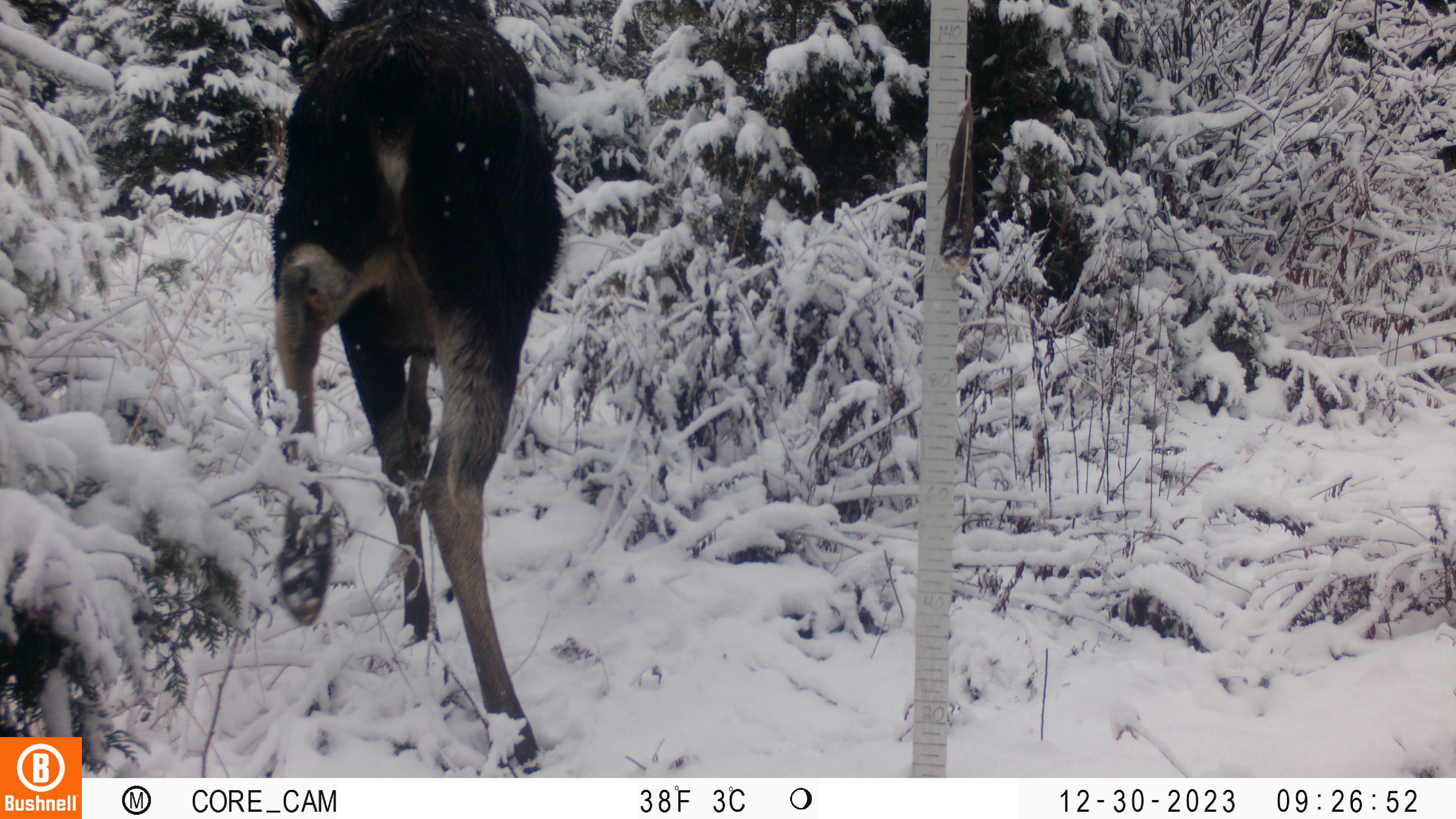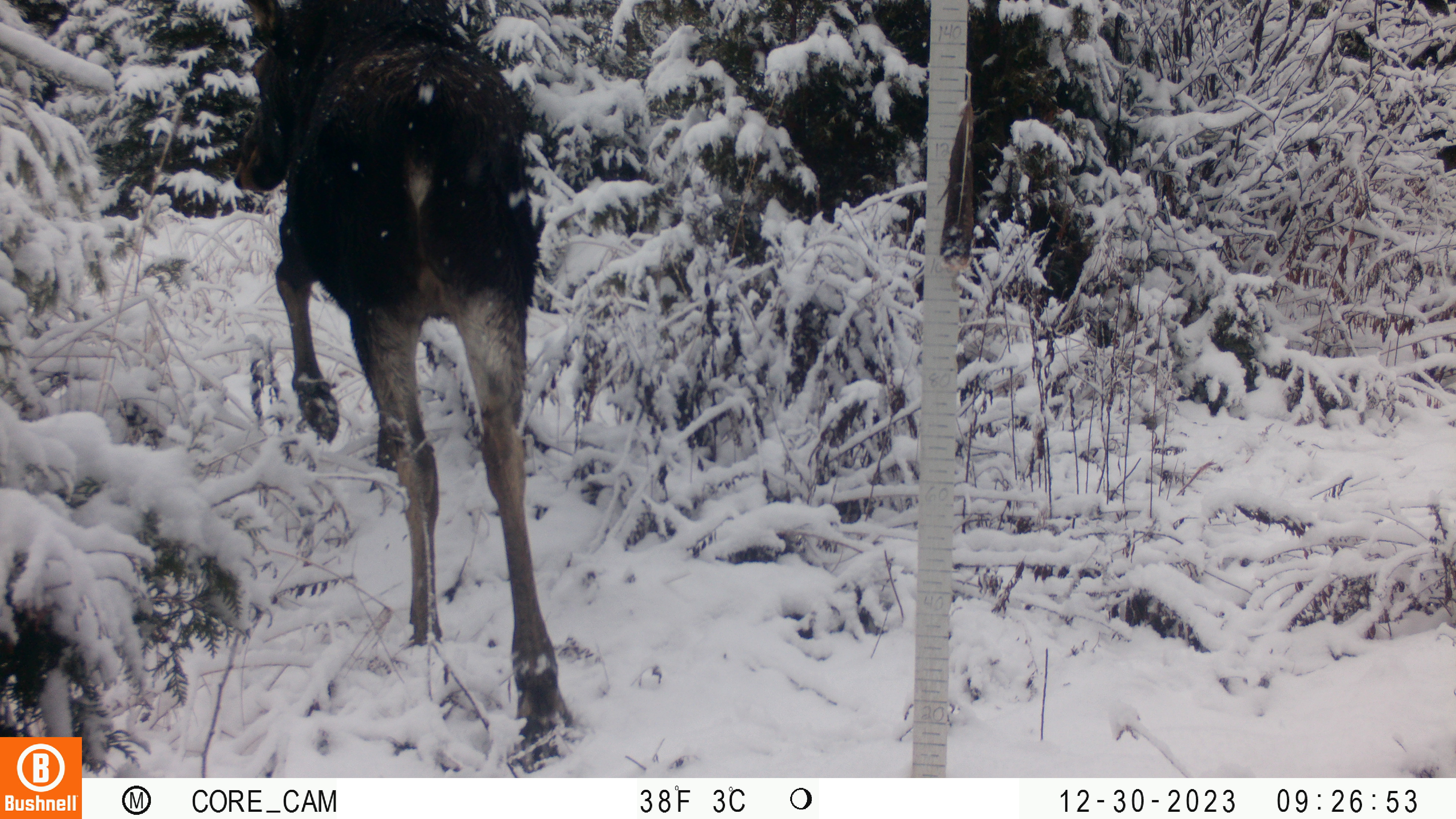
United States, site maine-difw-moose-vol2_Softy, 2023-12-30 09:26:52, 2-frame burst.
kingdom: Animalia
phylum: Chordata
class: Mammalia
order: Artiodactyla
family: Cervidae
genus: Alces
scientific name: Alces alces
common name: moose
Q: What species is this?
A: Moose (Alces alces).